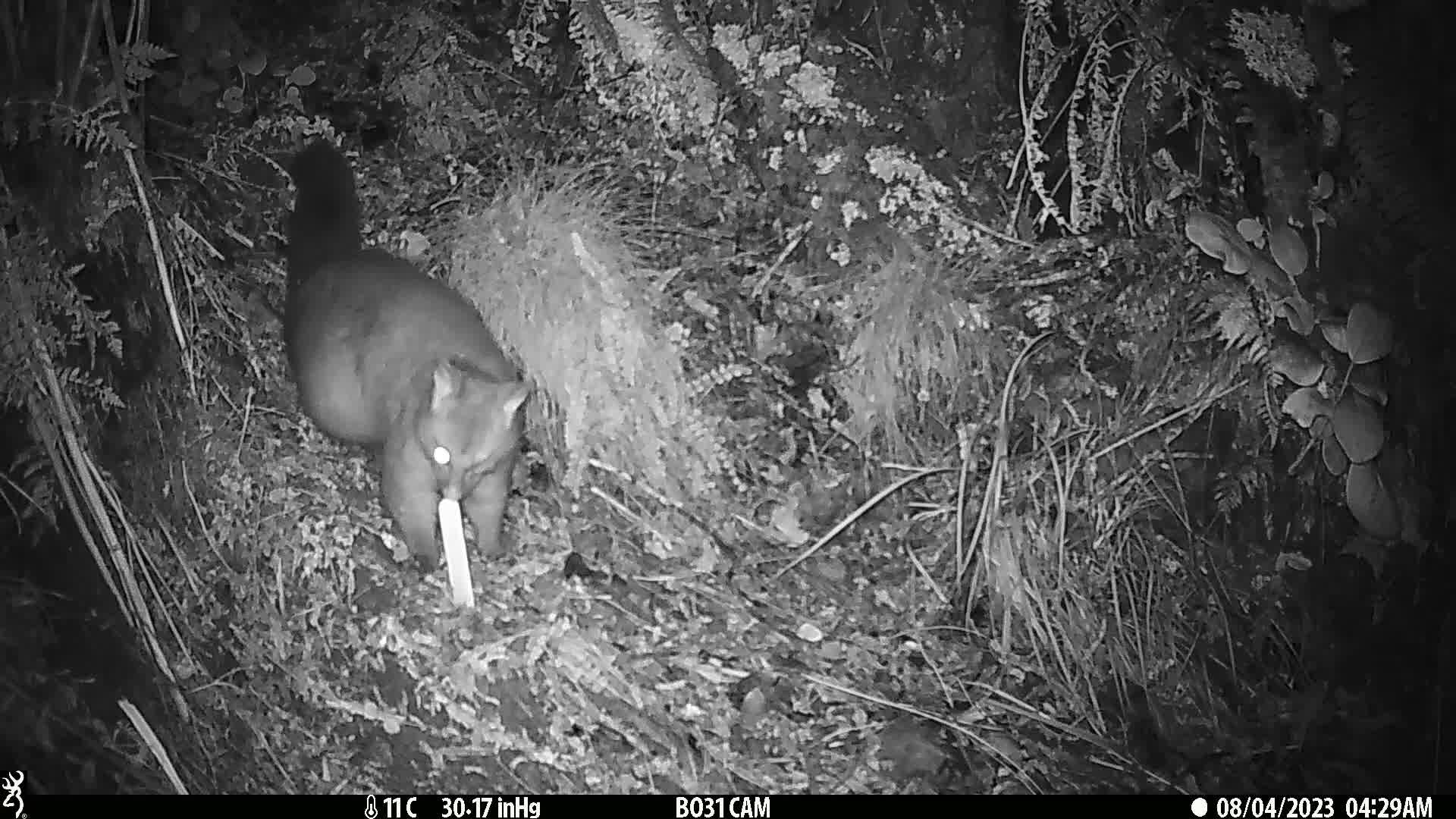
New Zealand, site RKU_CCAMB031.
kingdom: Animalia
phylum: Chordata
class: Mammalia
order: Diprotodontia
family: Phalangeridae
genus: Trichosurus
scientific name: Trichosurus vulpecula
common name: common brushtail possum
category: possum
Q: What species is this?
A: Possum (common brushtail possum) (Trichosurus vulpecula).